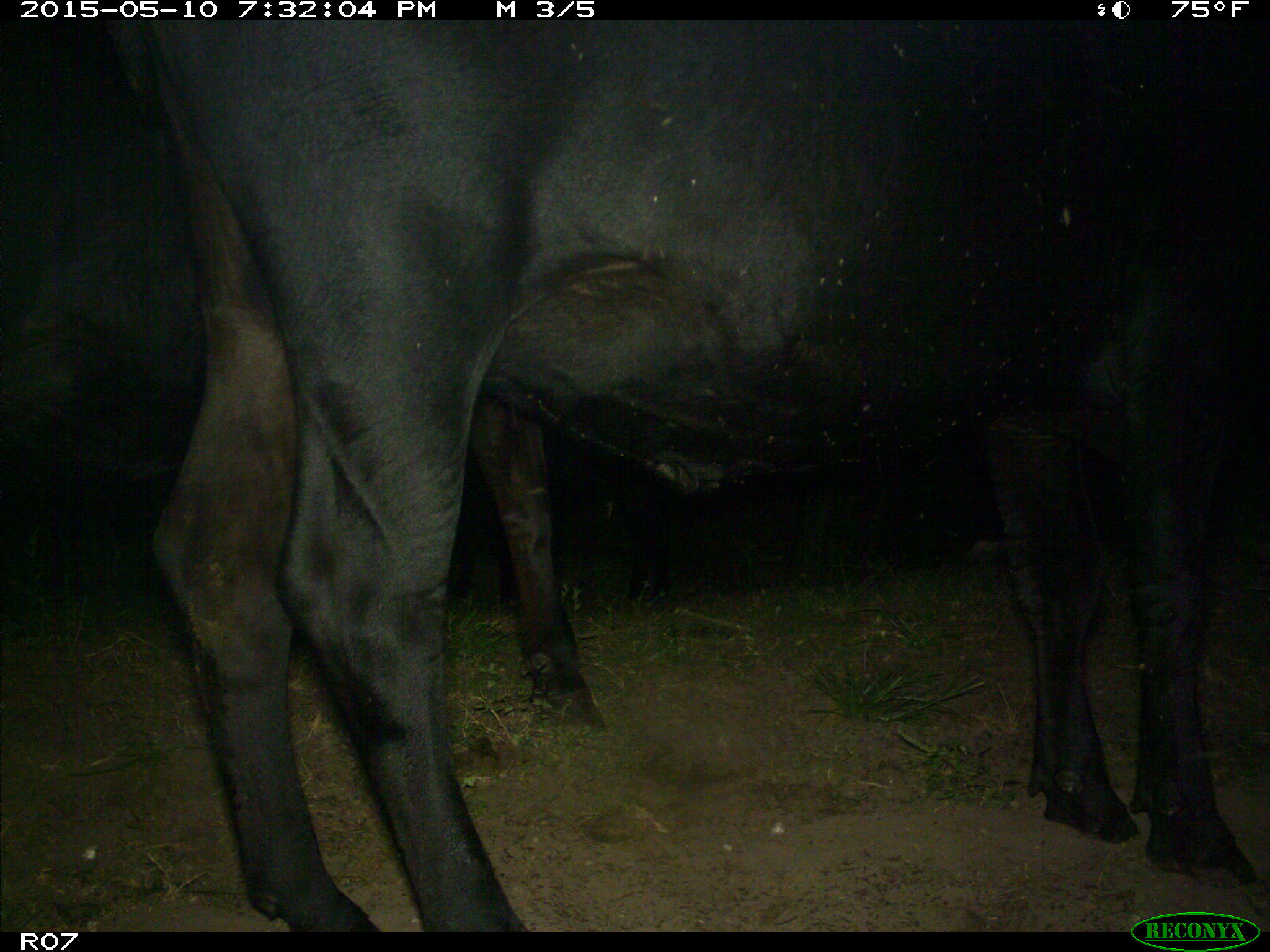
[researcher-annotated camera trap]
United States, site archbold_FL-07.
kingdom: Animalia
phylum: Chordata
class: Mammalia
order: Artiodactyla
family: Bovidae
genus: Bos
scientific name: Bos taurus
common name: domestic cow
Bos taurus (domestic cow).